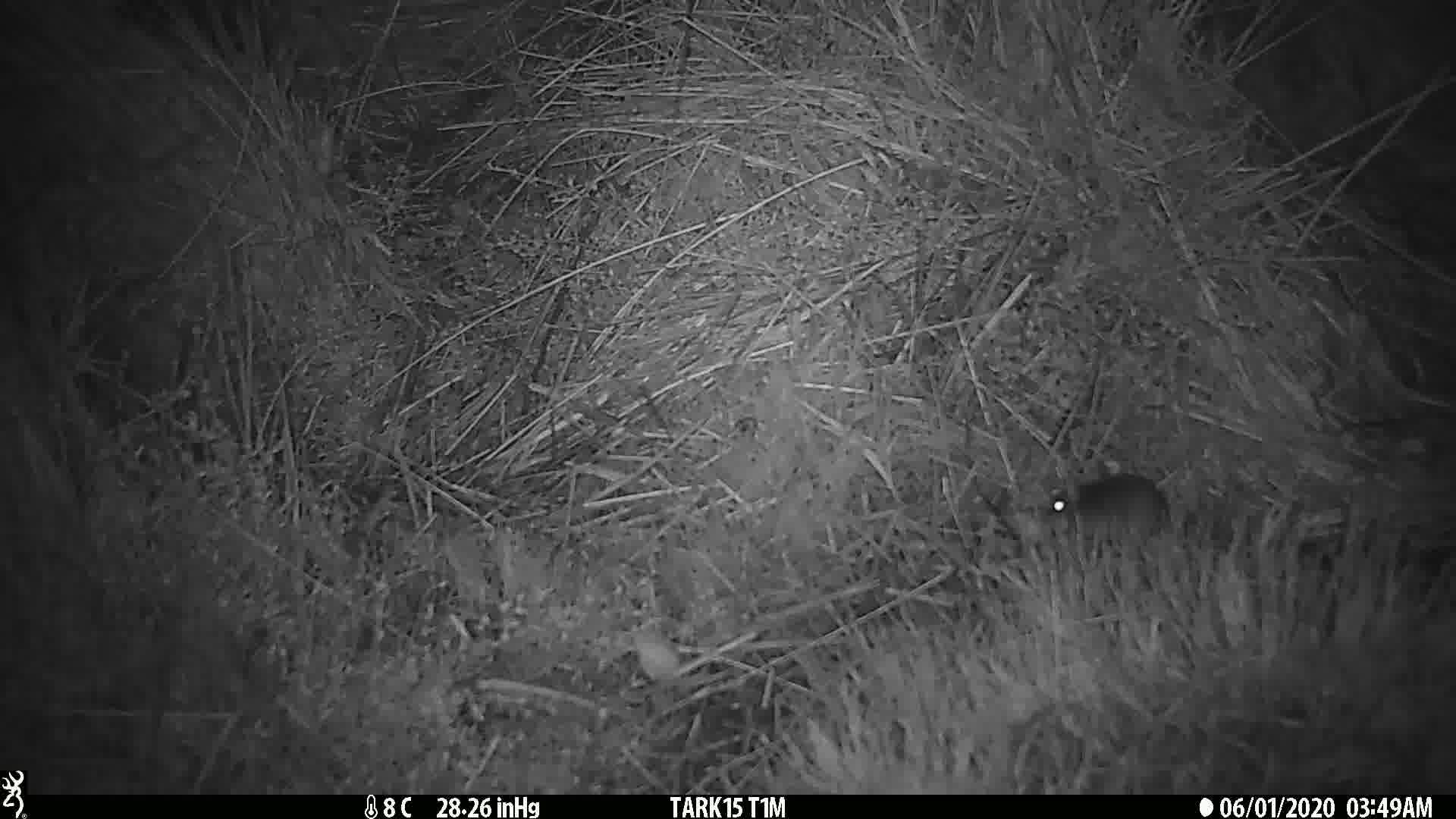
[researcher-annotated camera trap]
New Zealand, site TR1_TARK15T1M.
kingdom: Animalia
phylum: Chordata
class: Mammalia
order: Rodentia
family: Muridae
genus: Mus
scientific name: Mus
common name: mouse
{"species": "mouse (Mus)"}